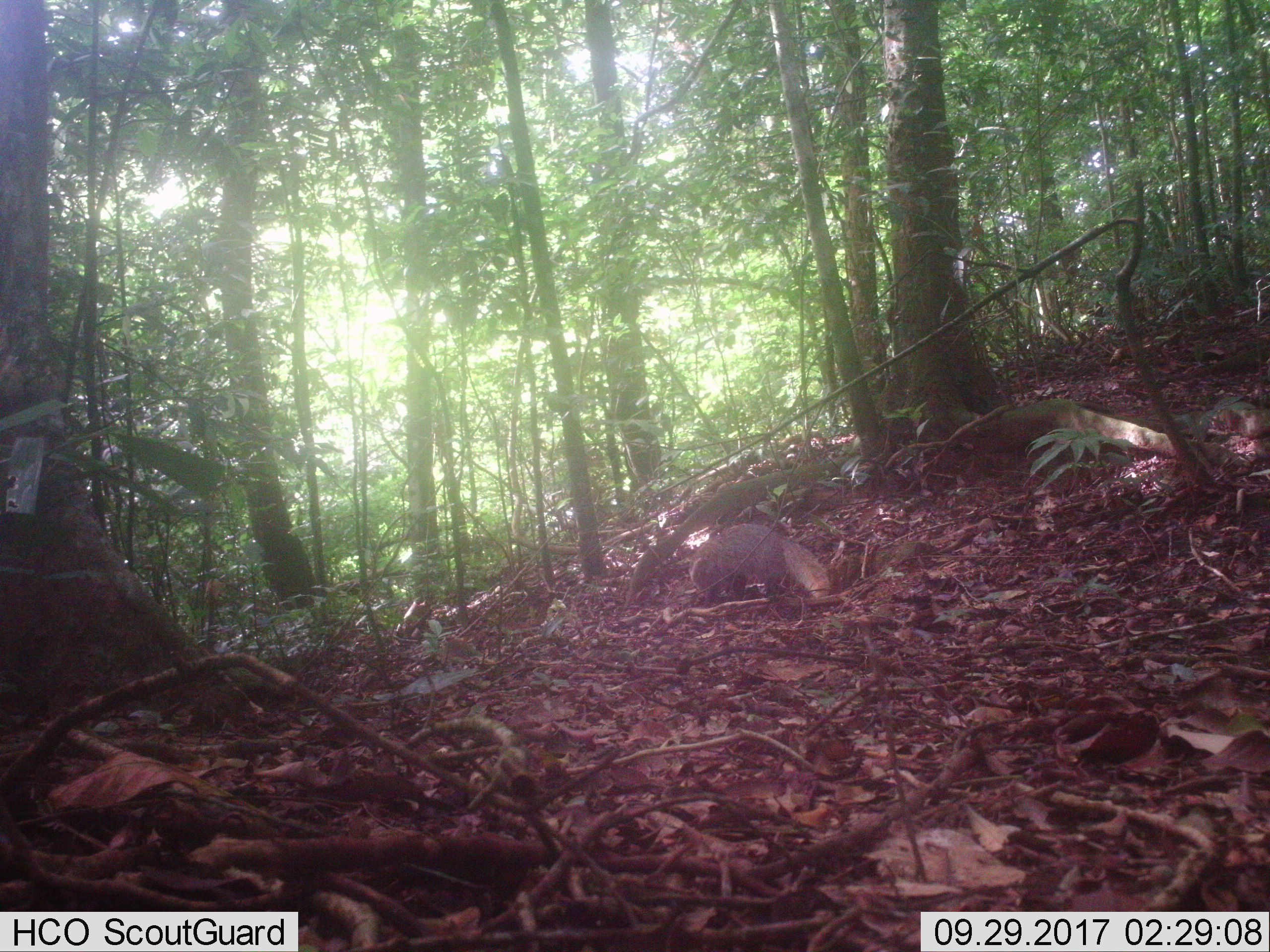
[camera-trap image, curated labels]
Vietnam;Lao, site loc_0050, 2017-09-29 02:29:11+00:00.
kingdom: Animalia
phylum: Chordata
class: Mammalia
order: Carnivora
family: Herpestidae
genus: Urva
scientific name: Urva urva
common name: crab-eating mongoose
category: crab eating mongoose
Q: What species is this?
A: Crab eating mongoose (crab-eating mongoose) (Urva urva).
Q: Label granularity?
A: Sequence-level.